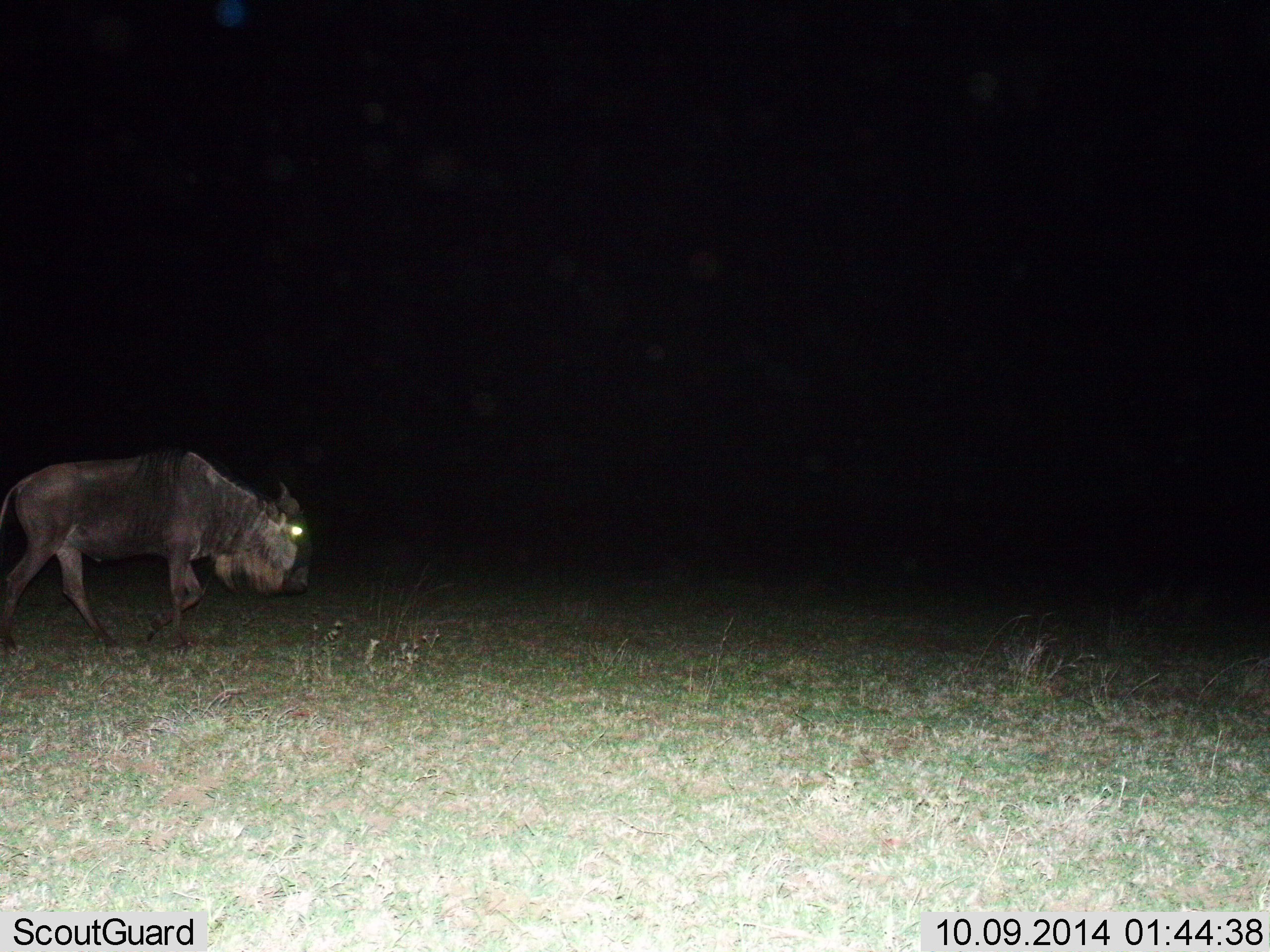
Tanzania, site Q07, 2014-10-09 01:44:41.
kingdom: Animalia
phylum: Chordata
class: Mammalia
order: Artiodactyla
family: Bovidae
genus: Connochaetes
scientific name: Connochaetes taurinus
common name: blue wildebeest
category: wildebeest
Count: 1.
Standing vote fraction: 0%.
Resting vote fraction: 0%.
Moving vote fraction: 100%.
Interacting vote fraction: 0%.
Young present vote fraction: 0%.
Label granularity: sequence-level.